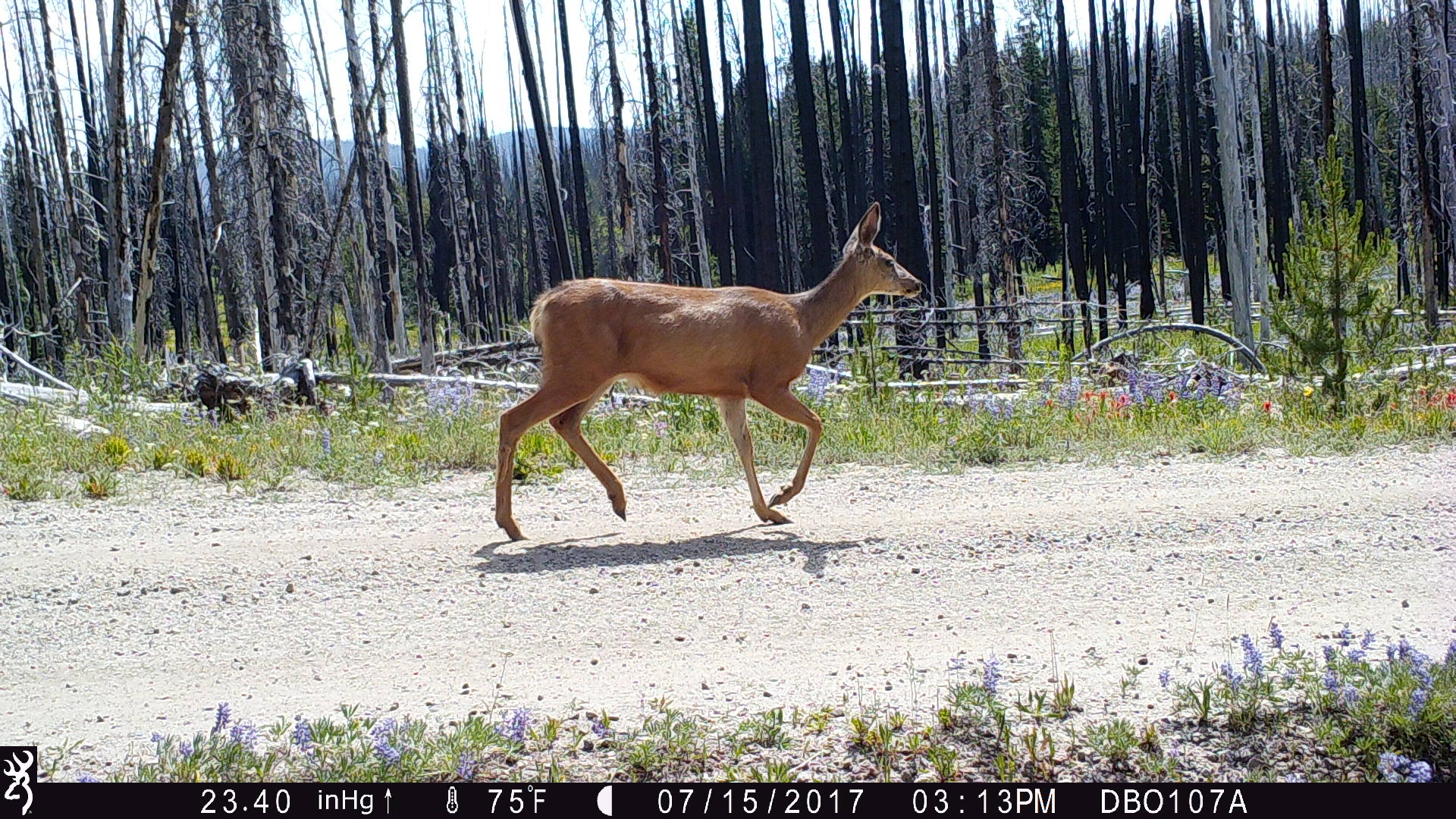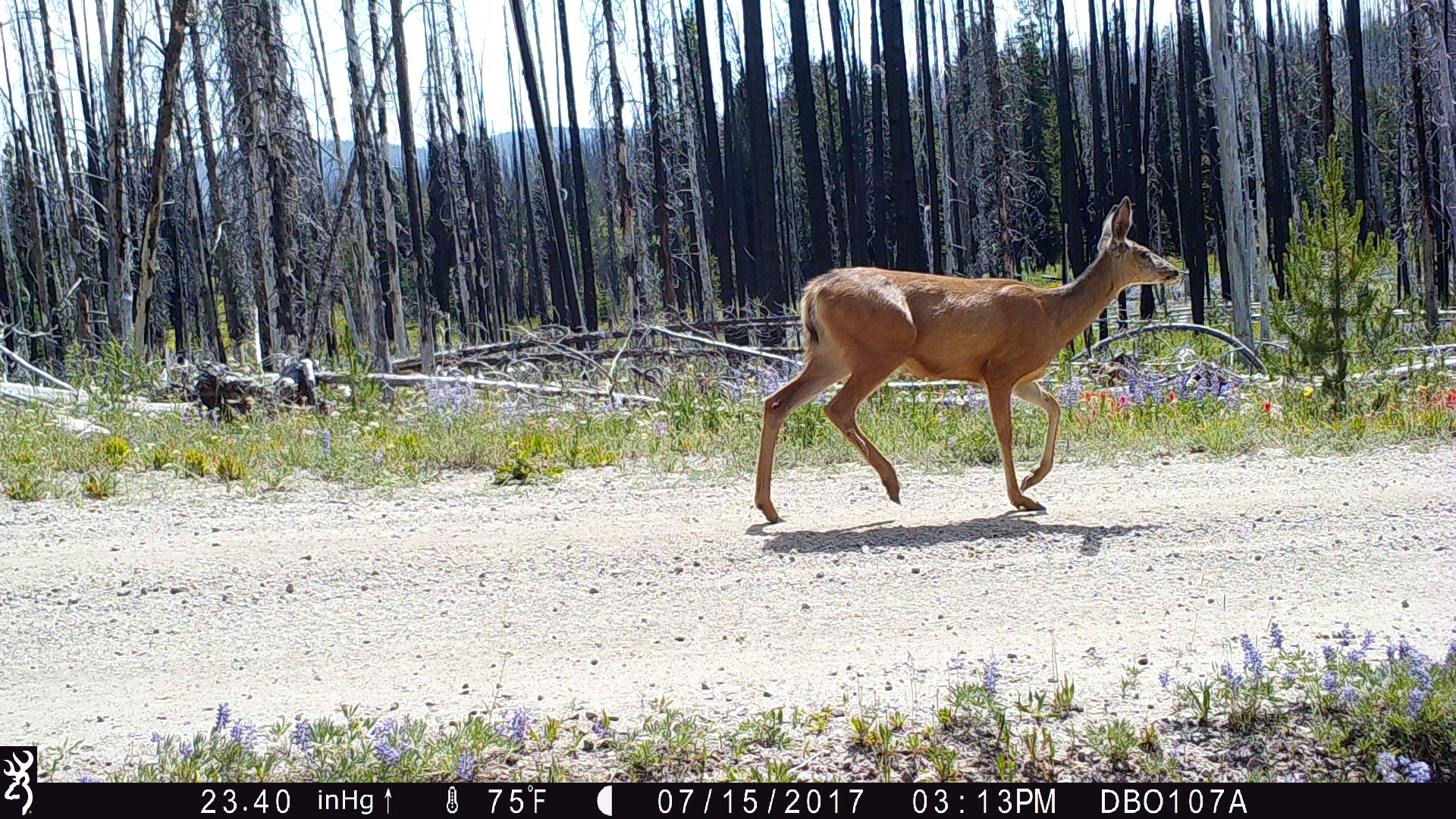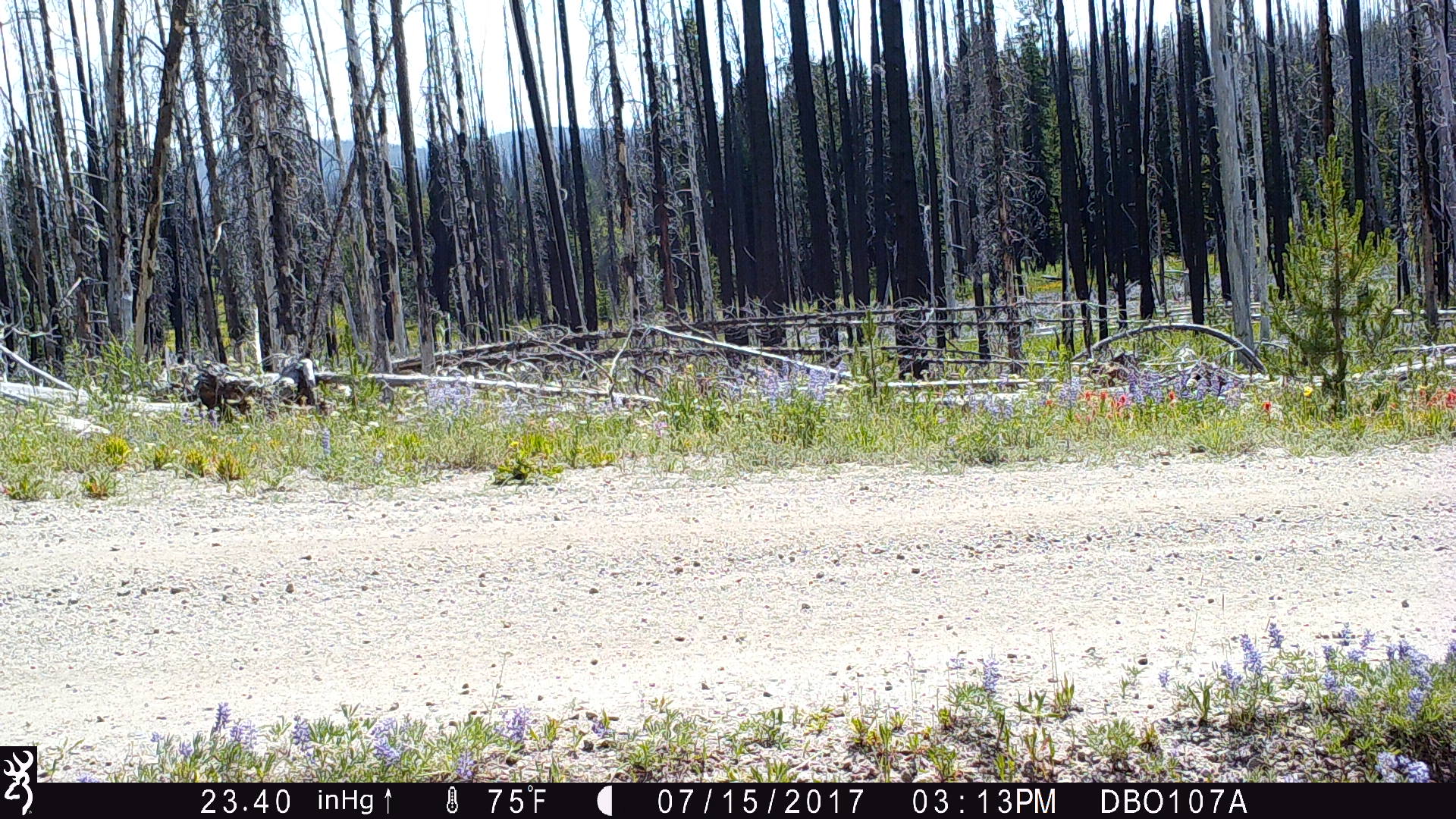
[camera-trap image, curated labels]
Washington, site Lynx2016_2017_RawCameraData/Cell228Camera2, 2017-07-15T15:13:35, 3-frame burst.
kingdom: Animalia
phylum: Chordata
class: Mammalia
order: Artiodactyla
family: Cervidae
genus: Odocoileus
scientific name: Odocoileus hemionus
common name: mule deer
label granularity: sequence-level